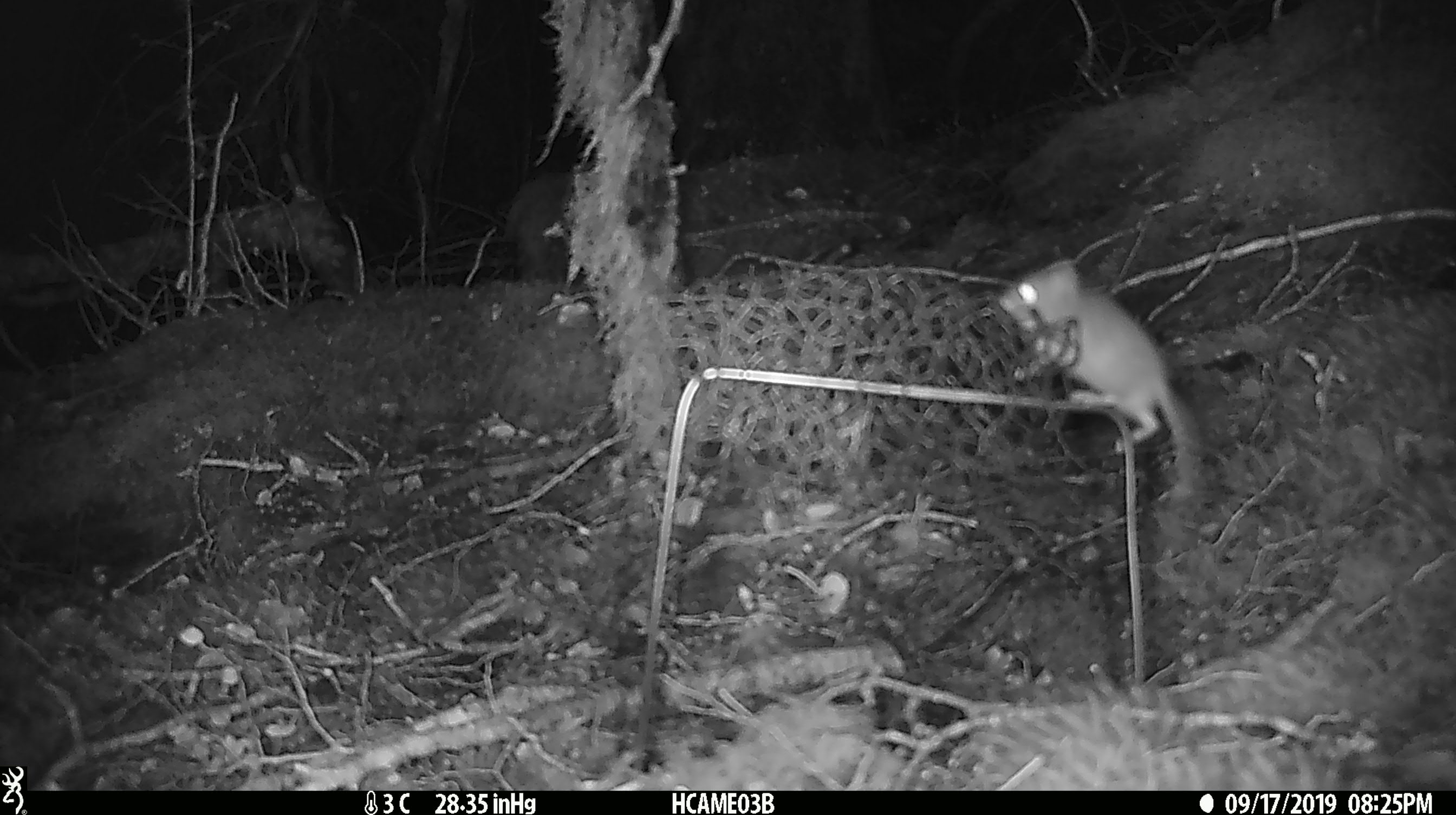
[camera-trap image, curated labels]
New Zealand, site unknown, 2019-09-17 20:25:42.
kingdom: Animalia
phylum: Chordata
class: Mammalia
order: Rodentia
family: Muridae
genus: Mus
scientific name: Mus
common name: mouse